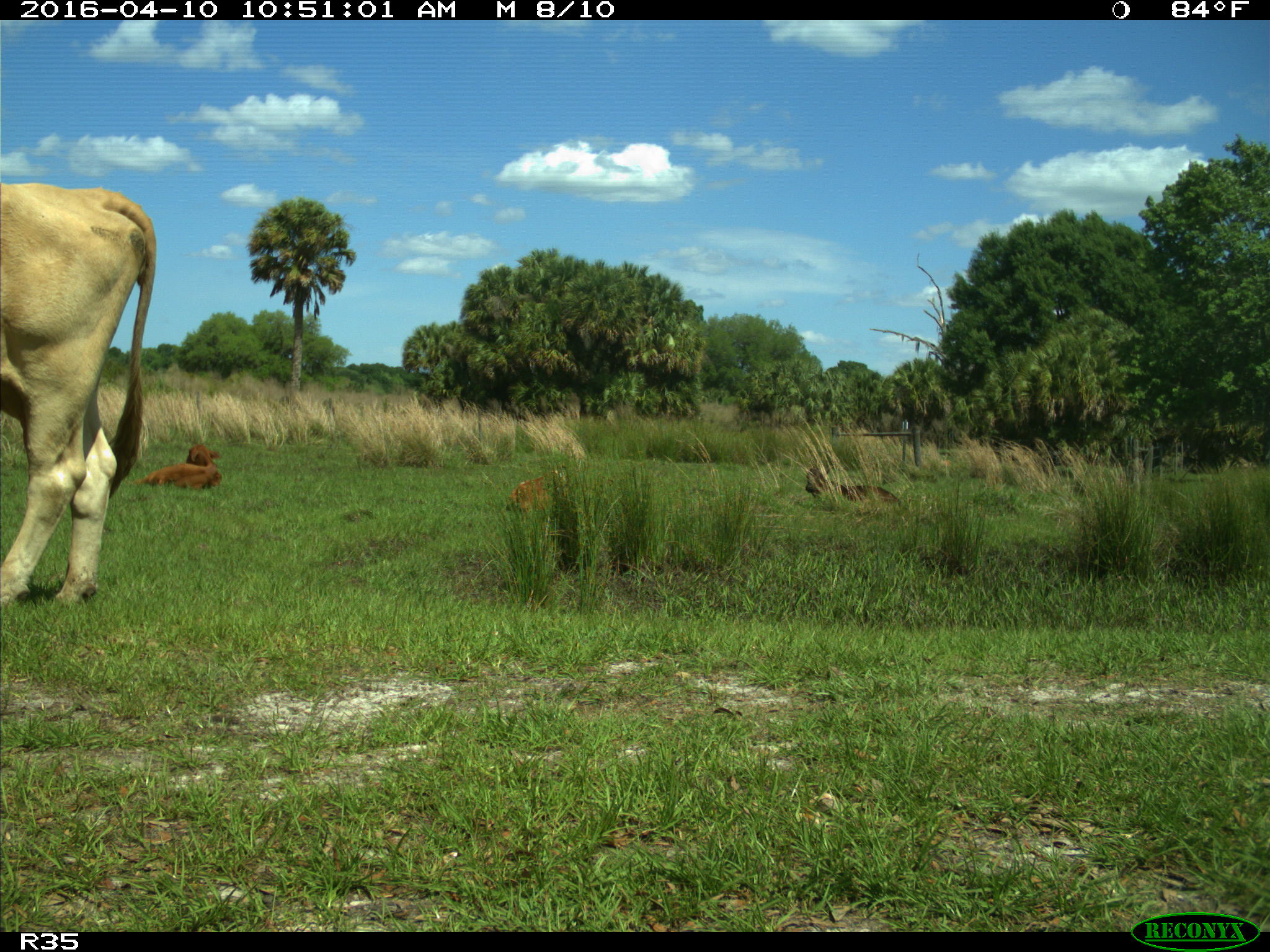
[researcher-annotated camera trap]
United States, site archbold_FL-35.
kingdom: Animalia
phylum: Chordata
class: Mammalia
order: Artiodactyla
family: Bovidae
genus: Bos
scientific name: Bos taurus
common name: domestic cow